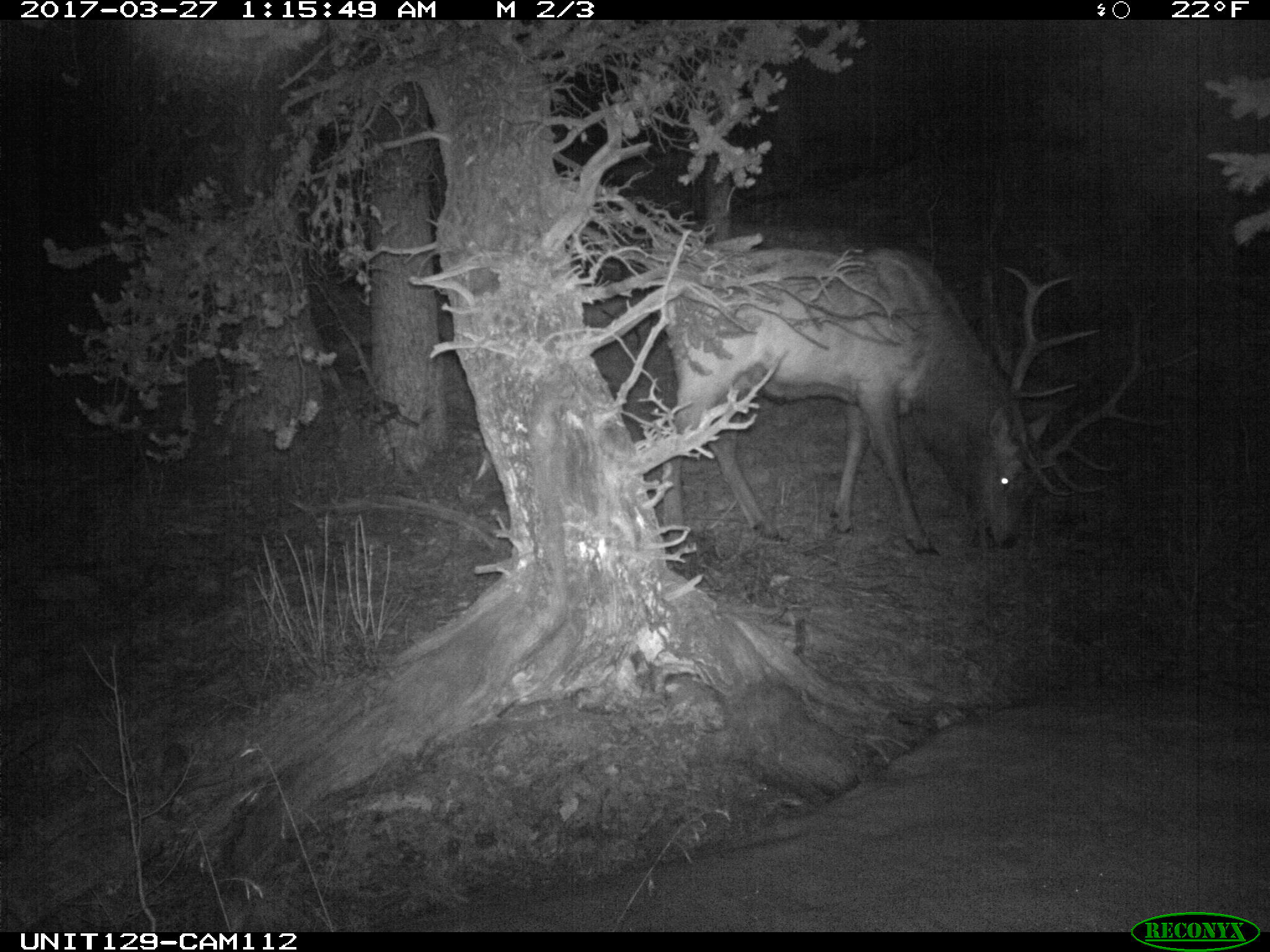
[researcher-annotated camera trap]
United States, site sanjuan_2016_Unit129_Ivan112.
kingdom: Animalia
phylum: Chordata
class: Mammalia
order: Artiodactyla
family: Cervidae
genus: Cervus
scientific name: Cervus elaphus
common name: red deer